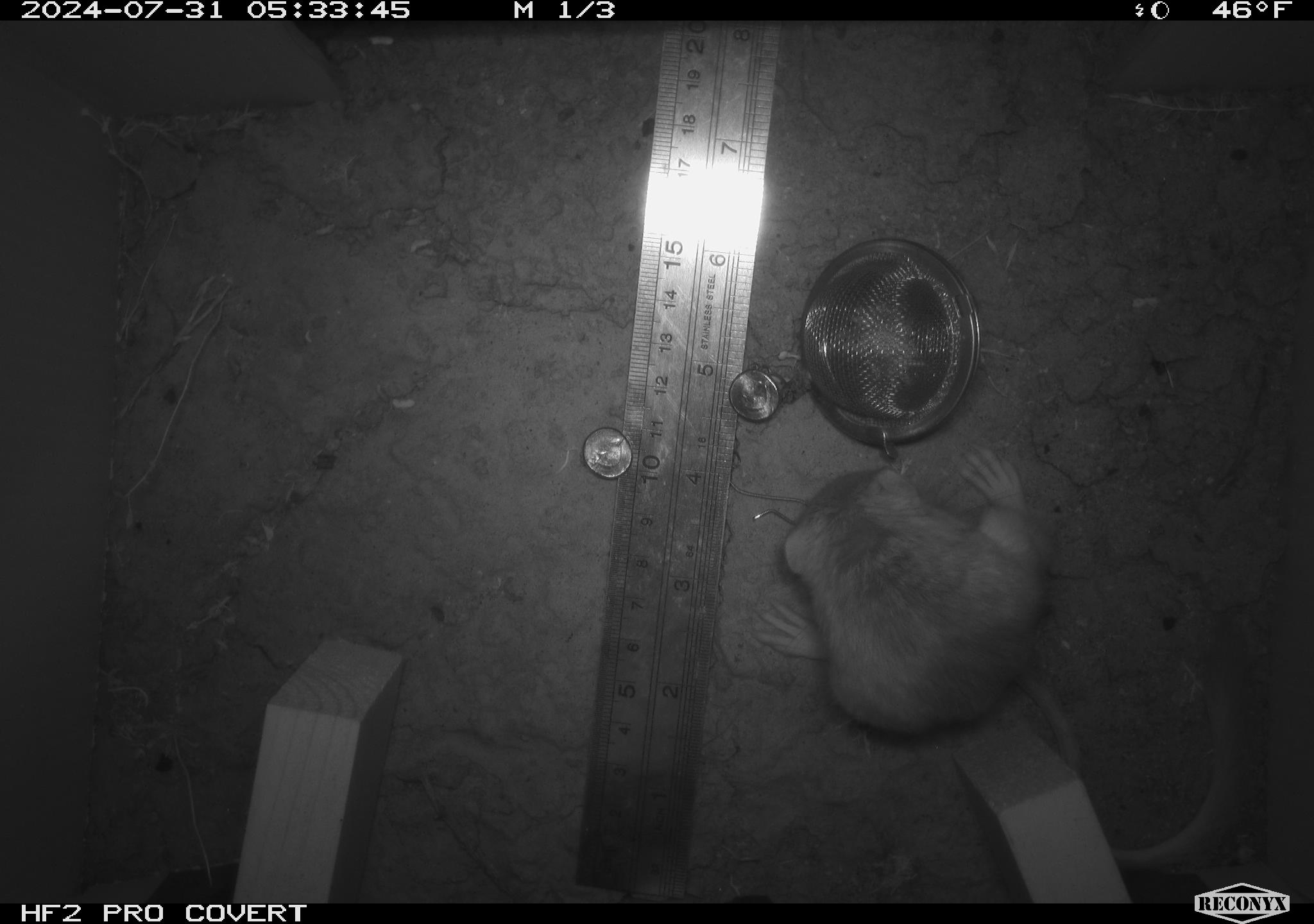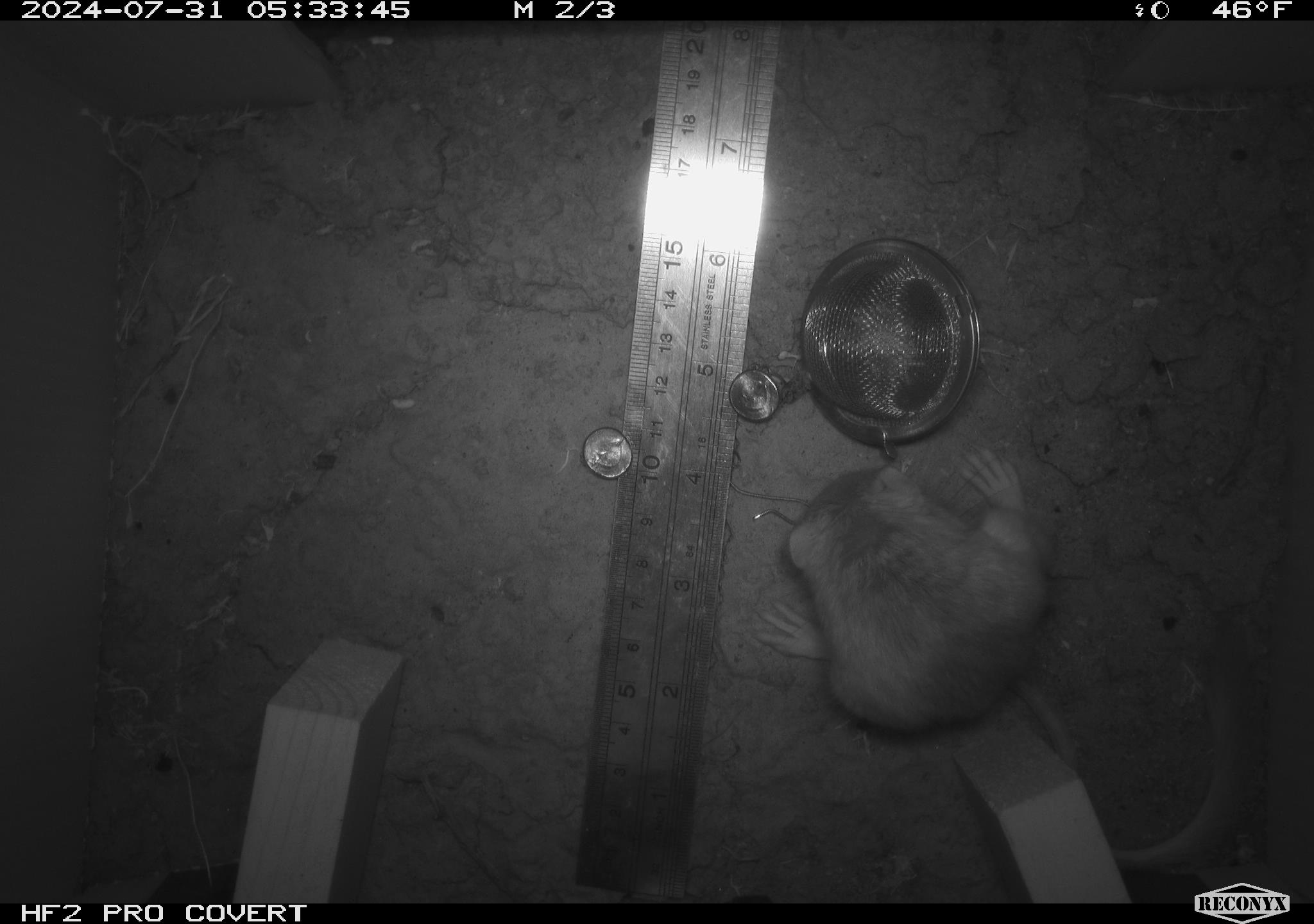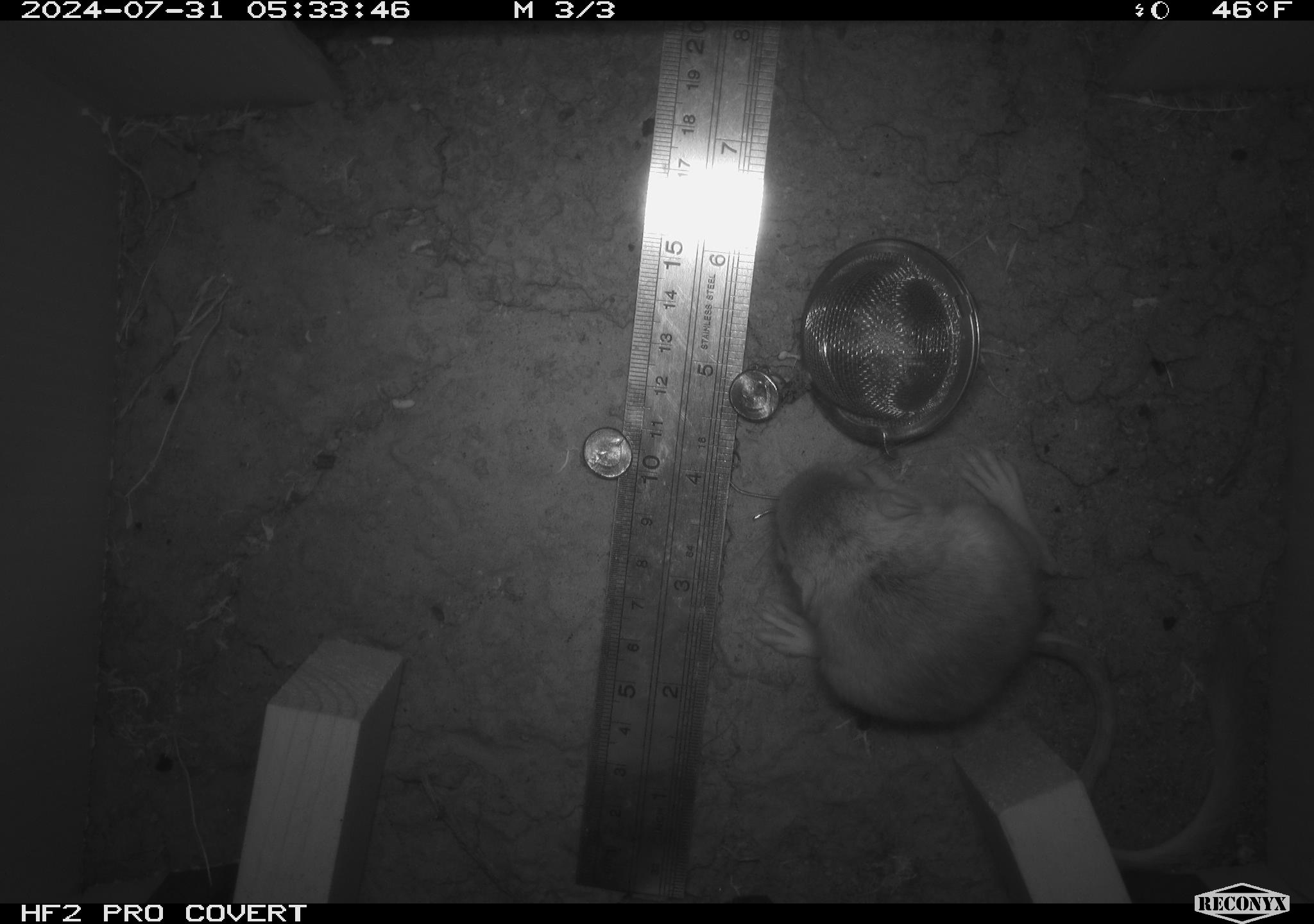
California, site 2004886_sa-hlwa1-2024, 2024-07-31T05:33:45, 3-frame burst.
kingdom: Animalia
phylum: Chordata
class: Mammalia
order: Rodentia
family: Heteromyidae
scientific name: Heteromyidae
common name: kangaroo rats and pocket mice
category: heteromyidae family